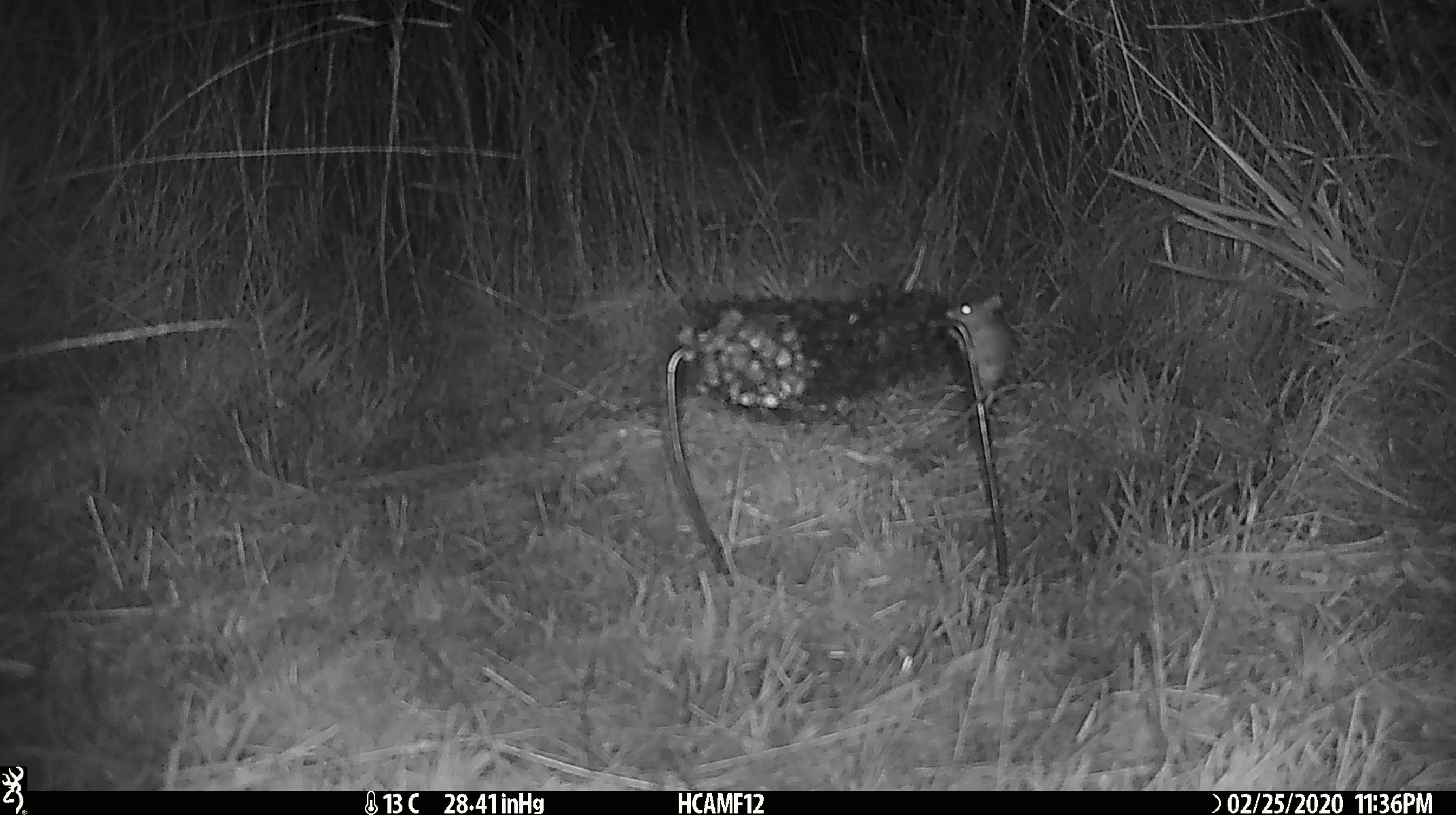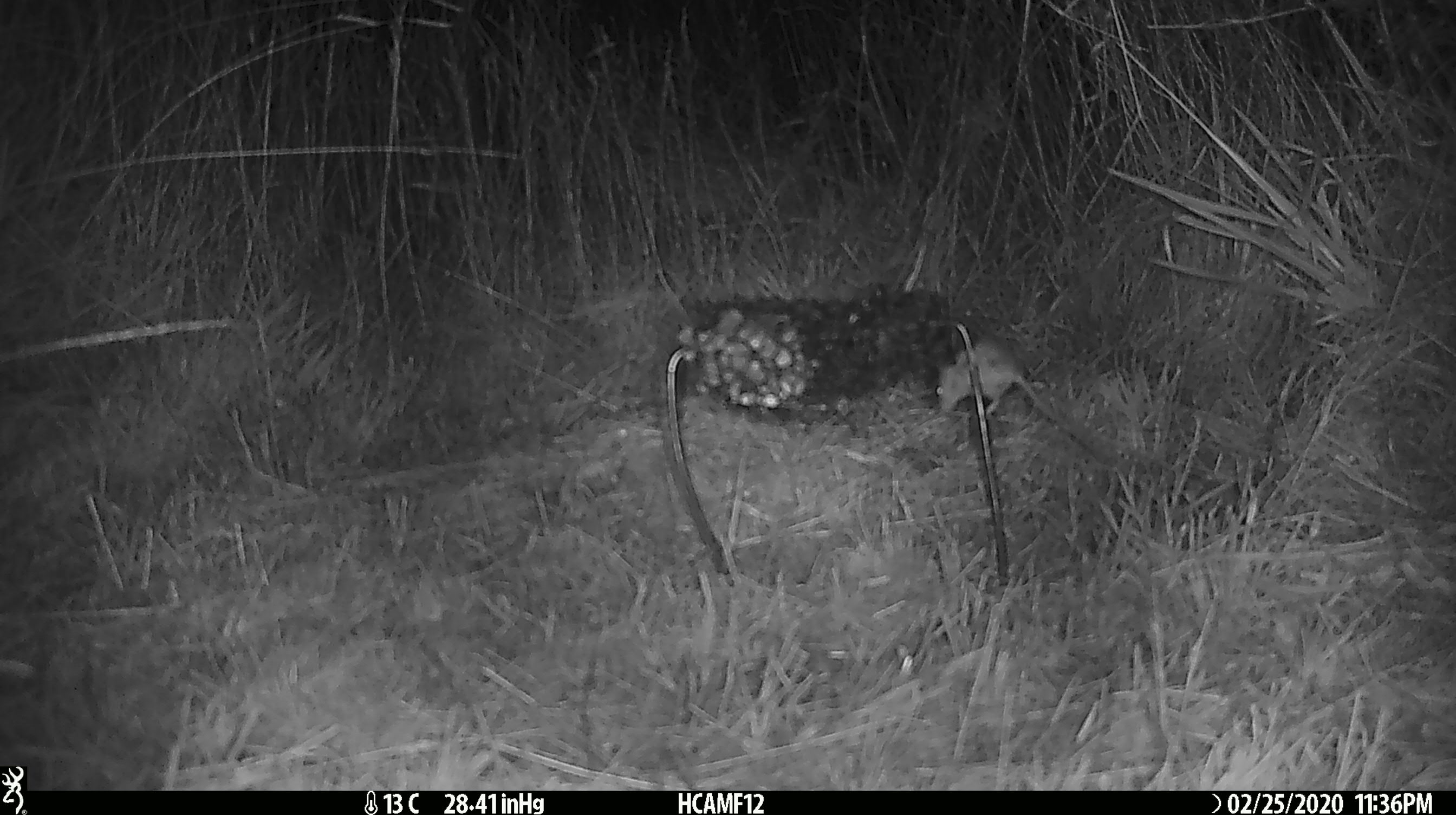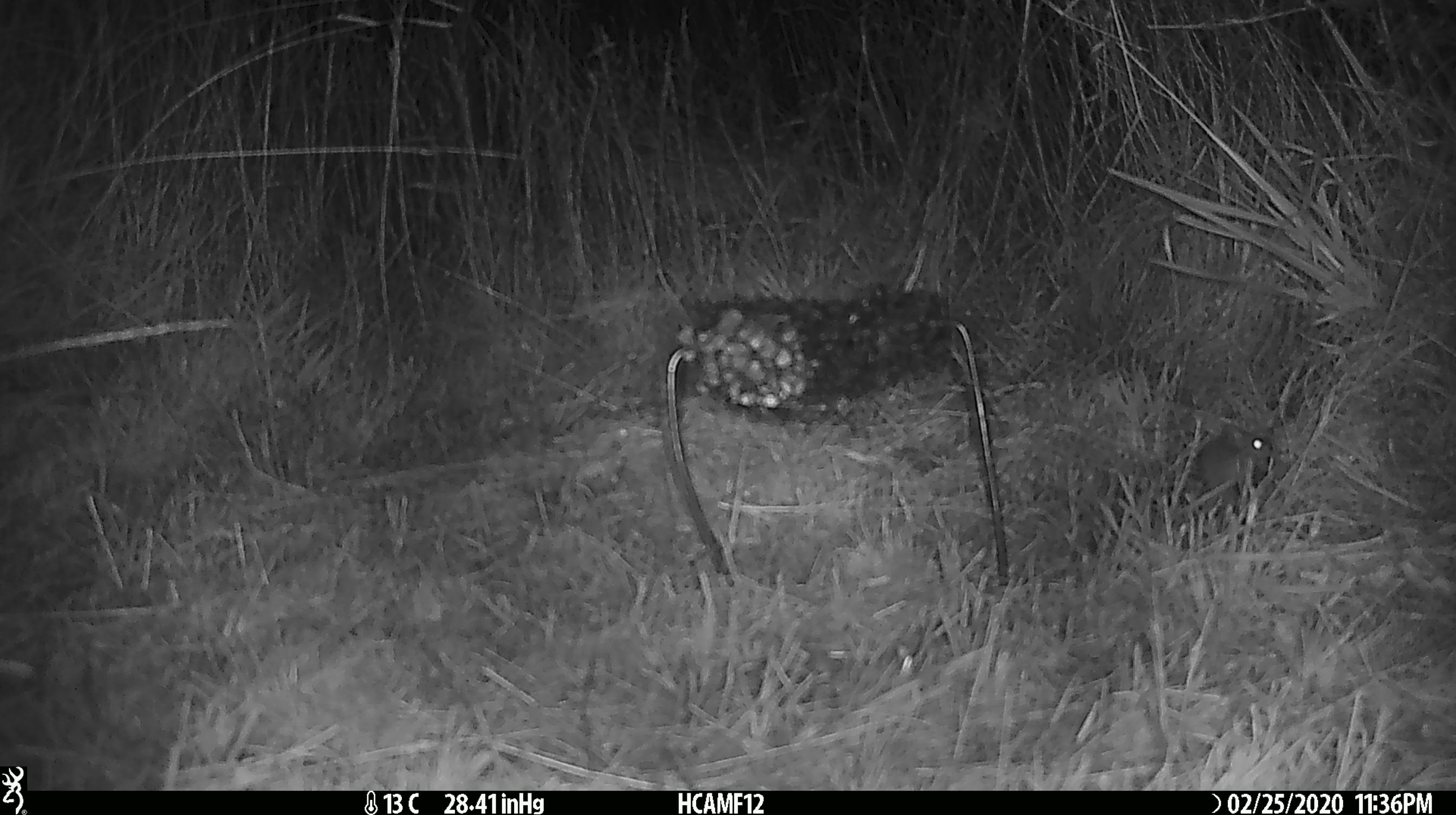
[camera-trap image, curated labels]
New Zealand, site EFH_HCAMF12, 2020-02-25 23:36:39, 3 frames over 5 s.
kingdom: Animalia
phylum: Chordata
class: Mammalia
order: Rodentia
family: Muridae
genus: Mus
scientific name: Mus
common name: mouse